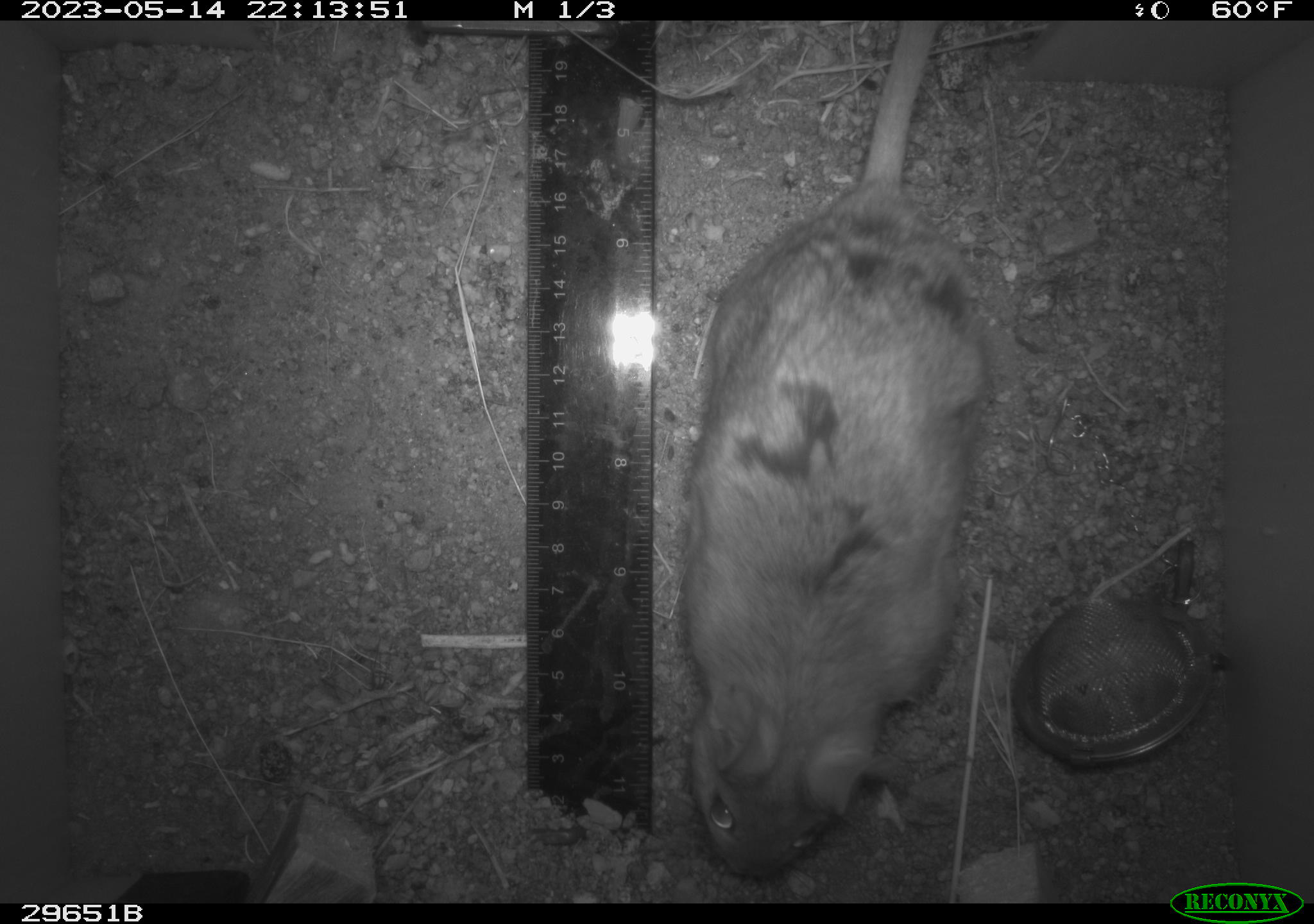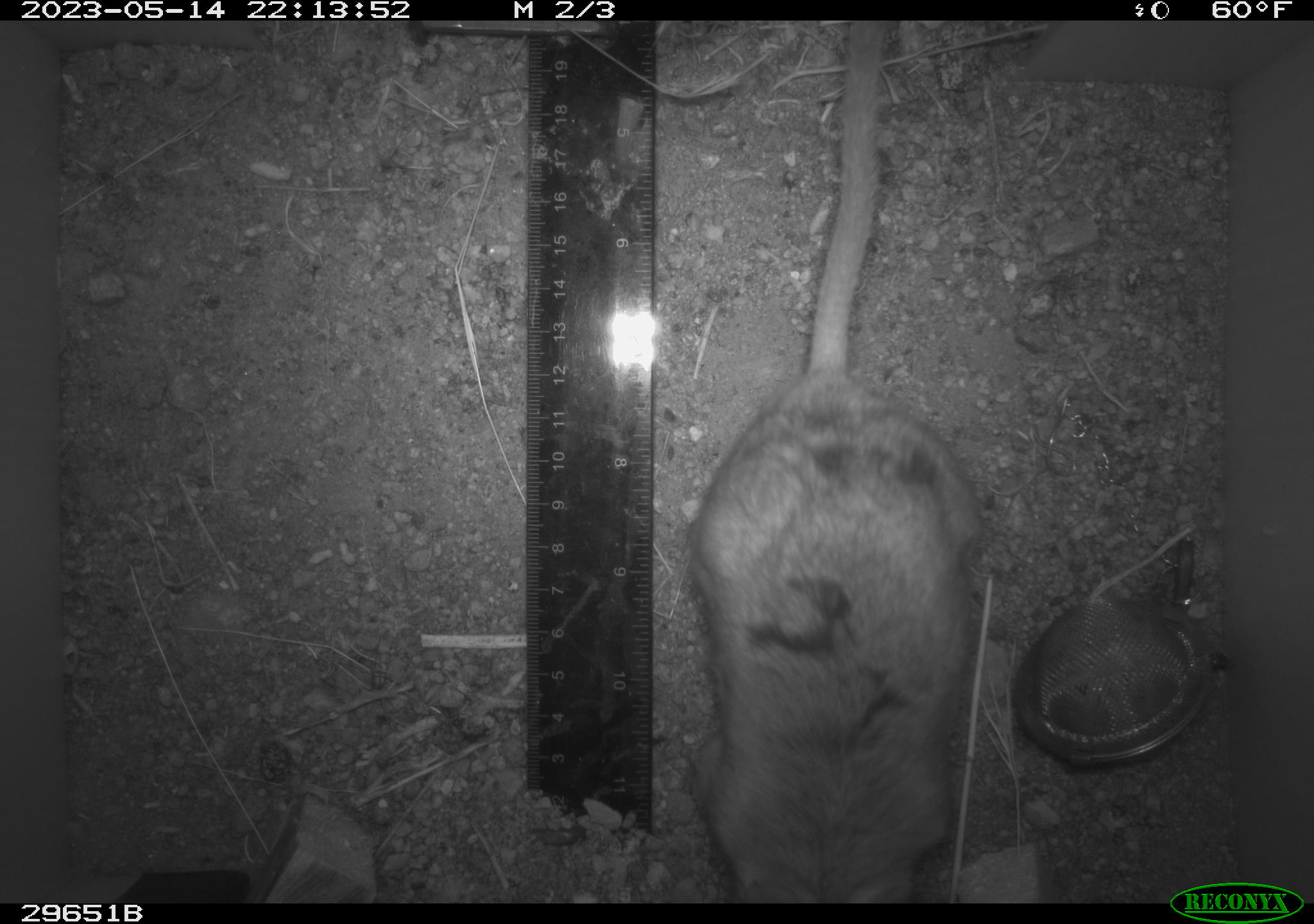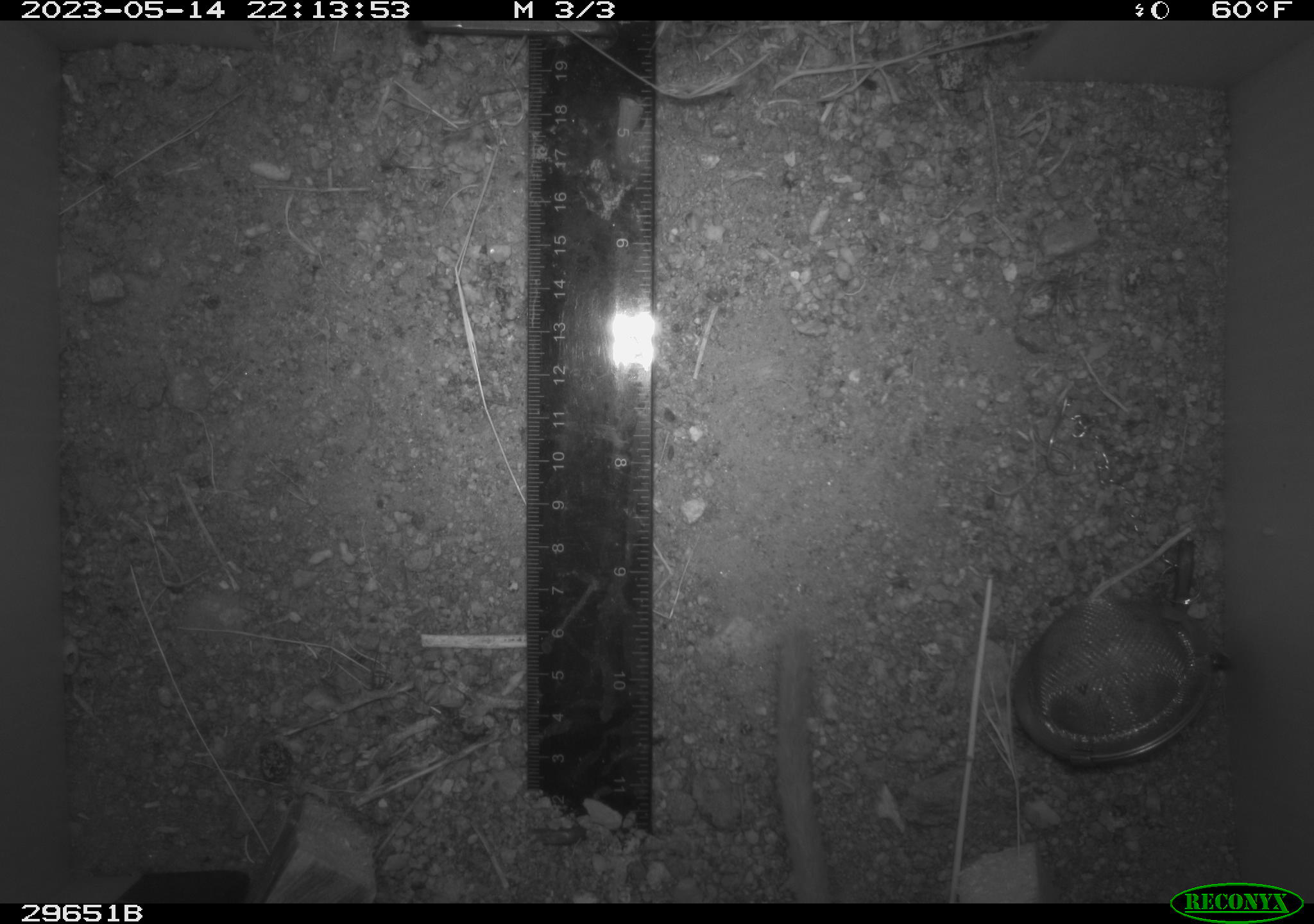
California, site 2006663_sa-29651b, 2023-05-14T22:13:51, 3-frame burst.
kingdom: Animalia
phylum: Chordata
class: Mammalia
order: Rodentia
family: Cricetidae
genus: Neotoma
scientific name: Neotoma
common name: pack rat or woodrat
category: neotoma species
Neotoma species (pack rat or woodrat) (Neotoma).